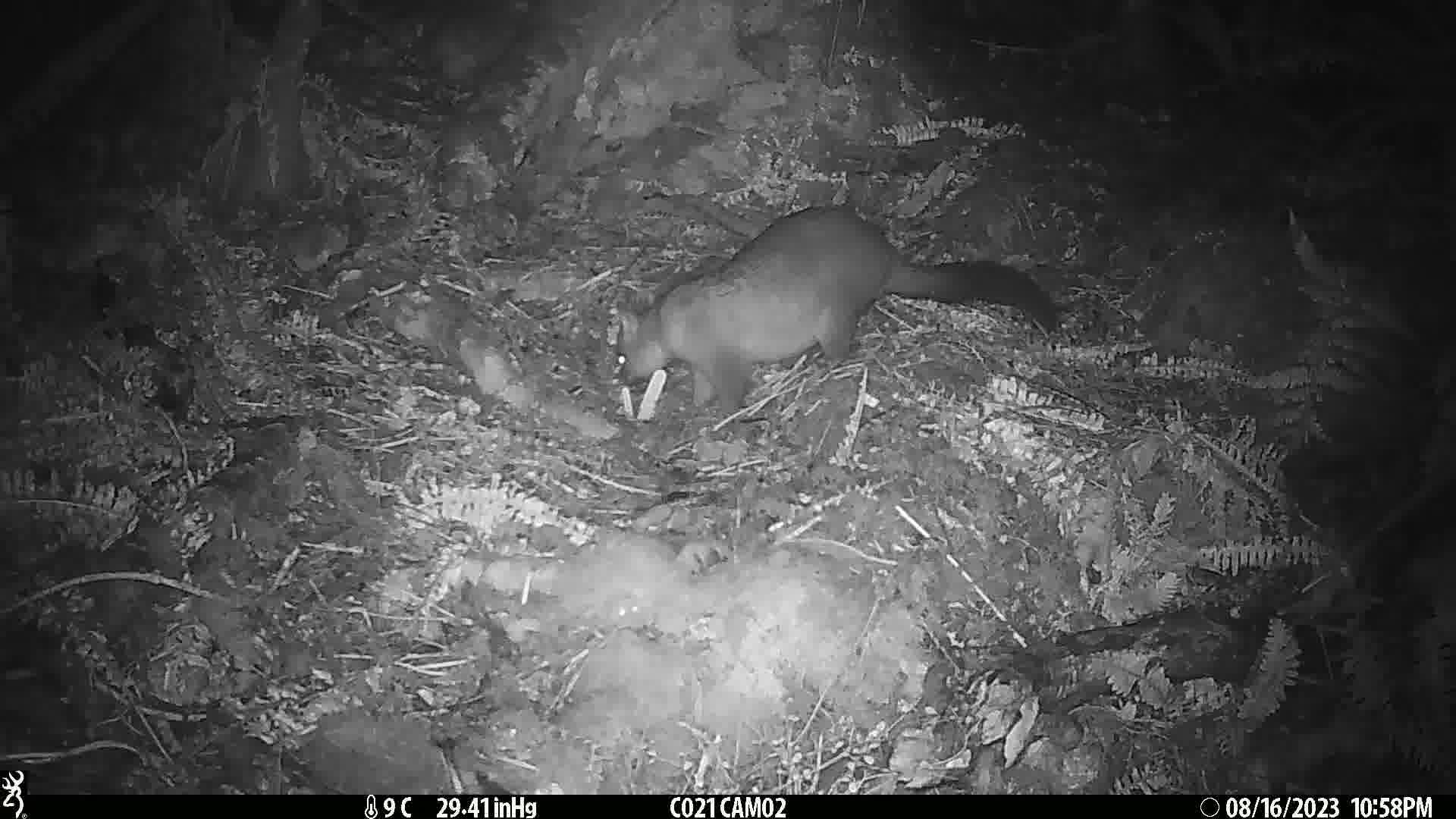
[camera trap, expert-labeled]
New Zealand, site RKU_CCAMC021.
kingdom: Animalia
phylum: Chordata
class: Mammalia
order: Diprotodontia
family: Phalangeridae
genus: Trichosurus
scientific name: Trichosurus vulpecula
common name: common brushtail possum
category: possum